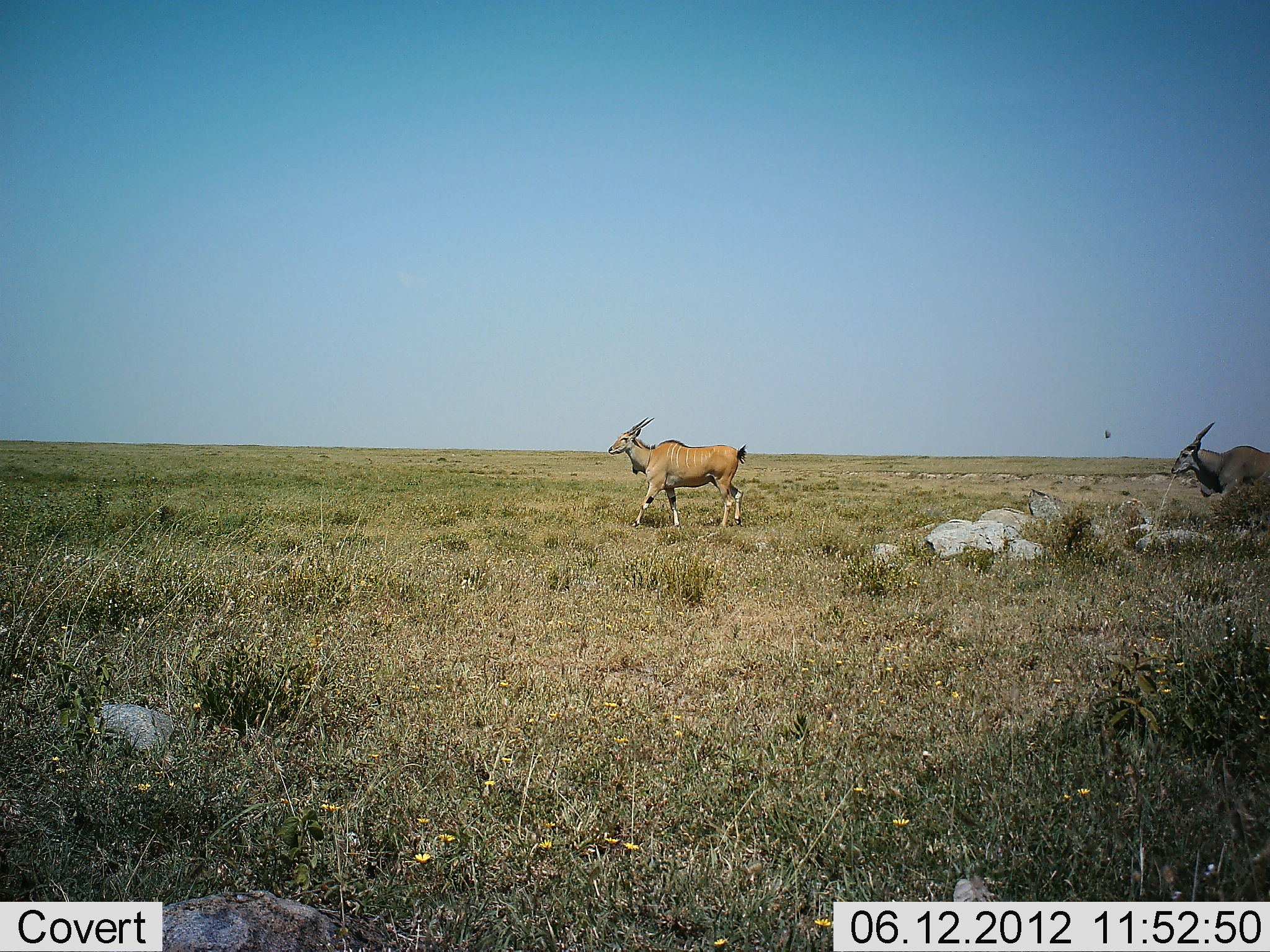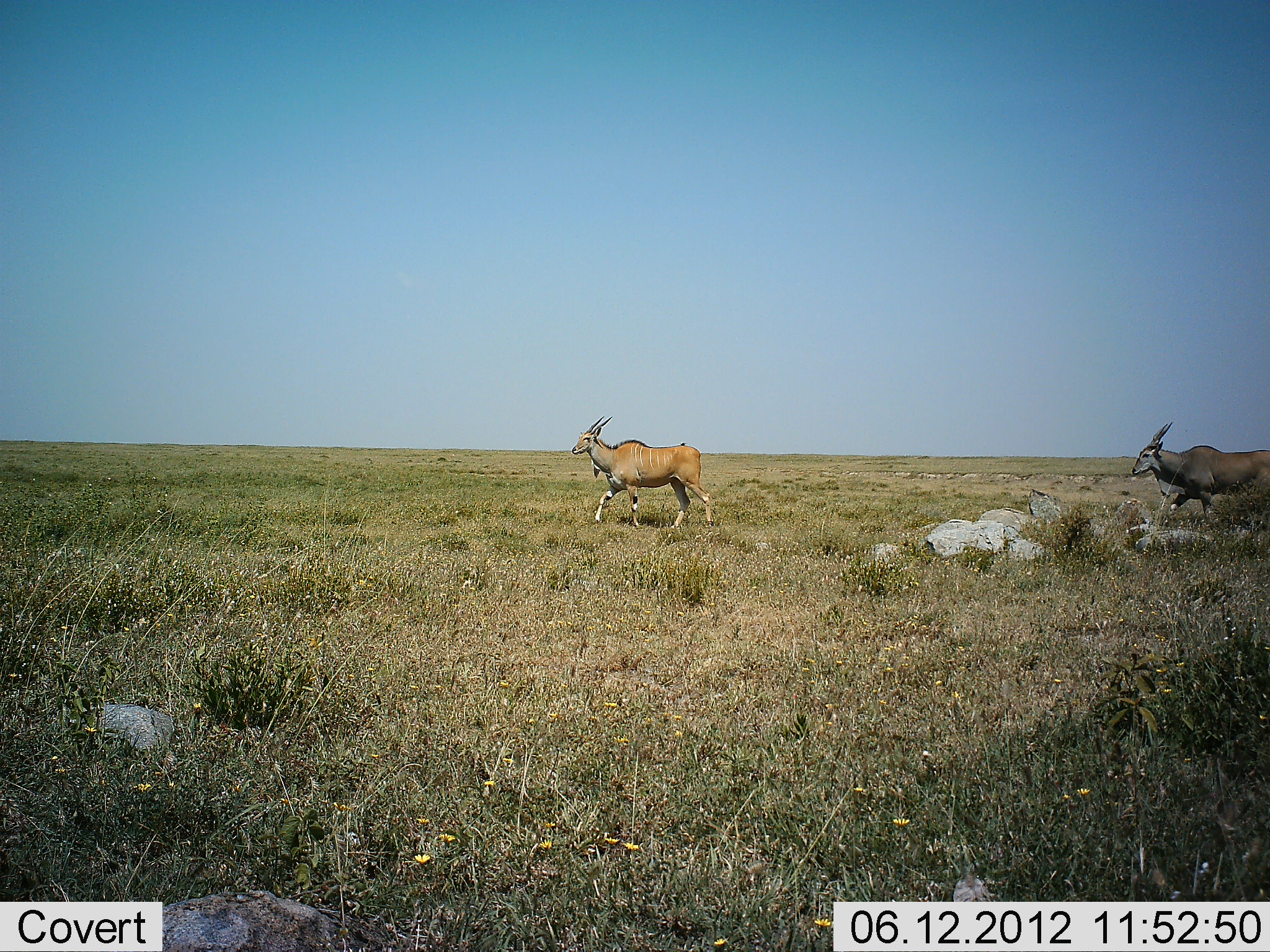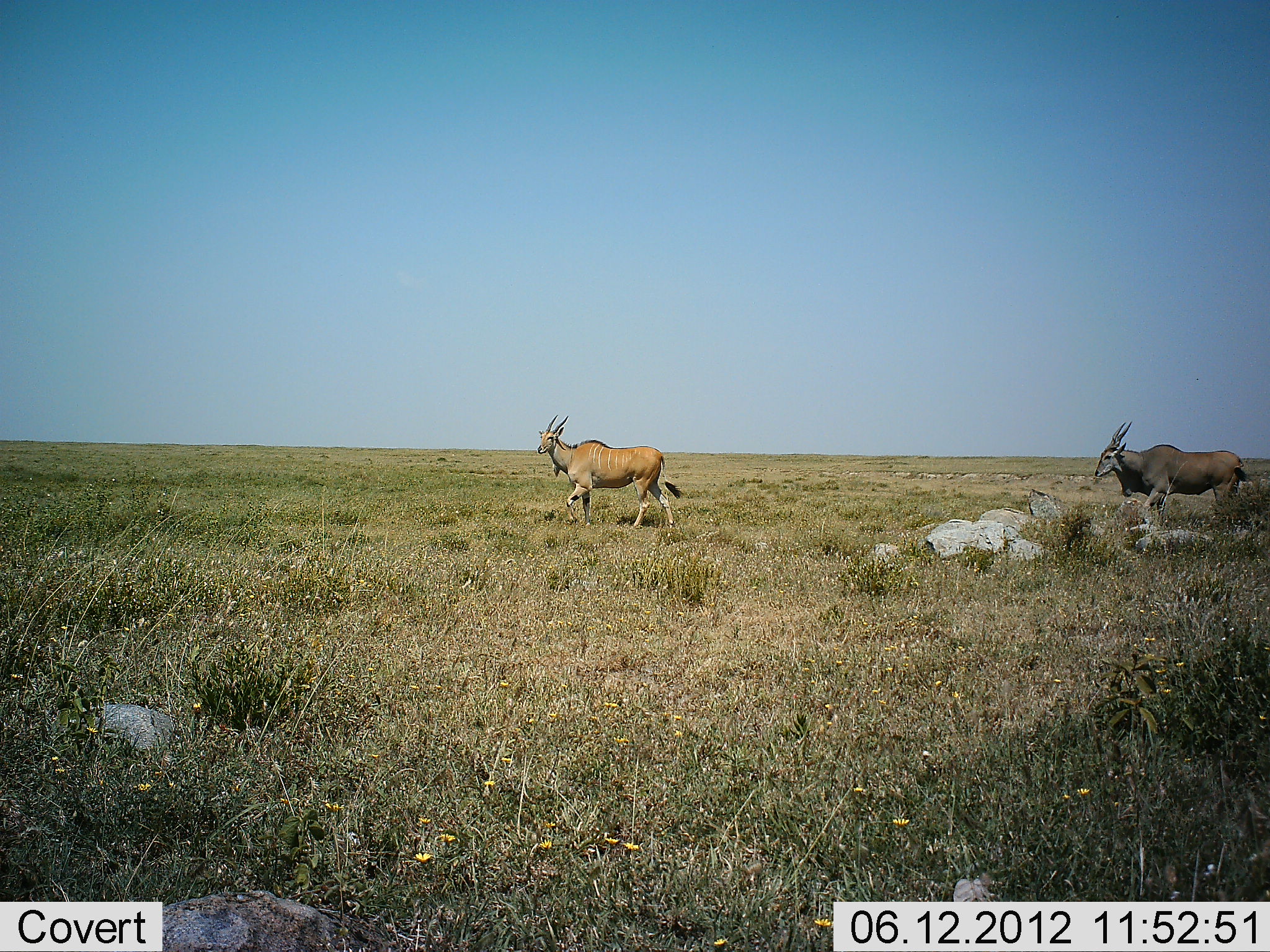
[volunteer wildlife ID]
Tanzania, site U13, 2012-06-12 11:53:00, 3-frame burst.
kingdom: Animalia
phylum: Chordata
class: Mammalia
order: Artiodactyla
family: Bovidae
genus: Tragelaphus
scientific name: Tragelaphus oryx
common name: eland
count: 2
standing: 0%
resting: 0%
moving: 100%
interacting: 0%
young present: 0%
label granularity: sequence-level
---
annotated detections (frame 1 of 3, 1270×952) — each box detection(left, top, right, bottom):
animal: detection(608, 416, 748, 528); detection(1171, 422, 1270, 497)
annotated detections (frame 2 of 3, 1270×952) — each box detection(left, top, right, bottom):
animal: detection(571, 415, 714, 528); detection(1132, 422, 1270, 517)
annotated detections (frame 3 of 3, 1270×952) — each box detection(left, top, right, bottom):
animal: detection(537, 414, 684, 529); detection(1095, 421, 1250, 522)